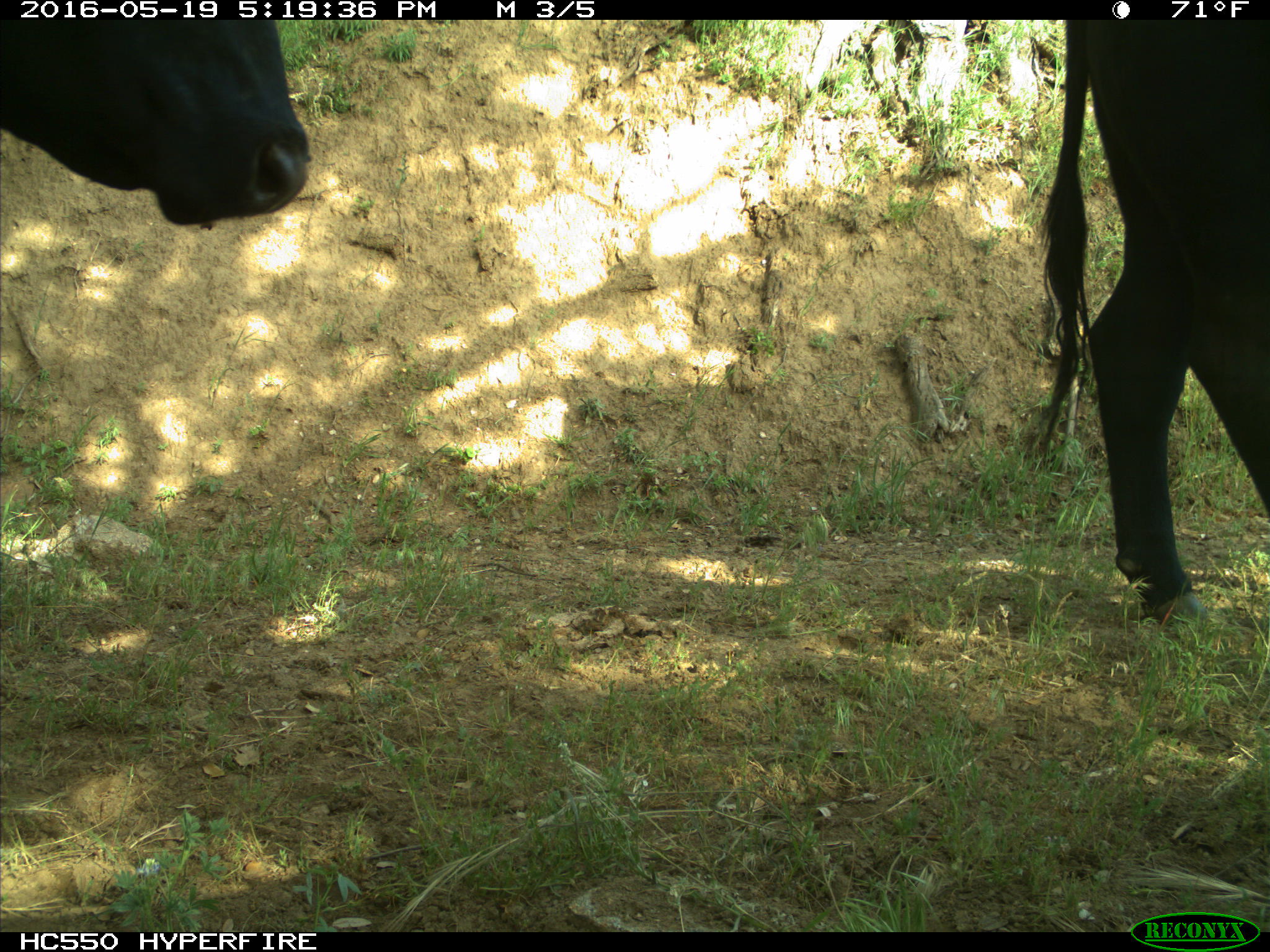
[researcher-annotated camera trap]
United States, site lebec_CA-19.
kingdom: Animalia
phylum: Chordata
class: Mammalia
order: Artiodactyla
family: Bovidae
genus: Bos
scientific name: Bos taurus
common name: domestic cow